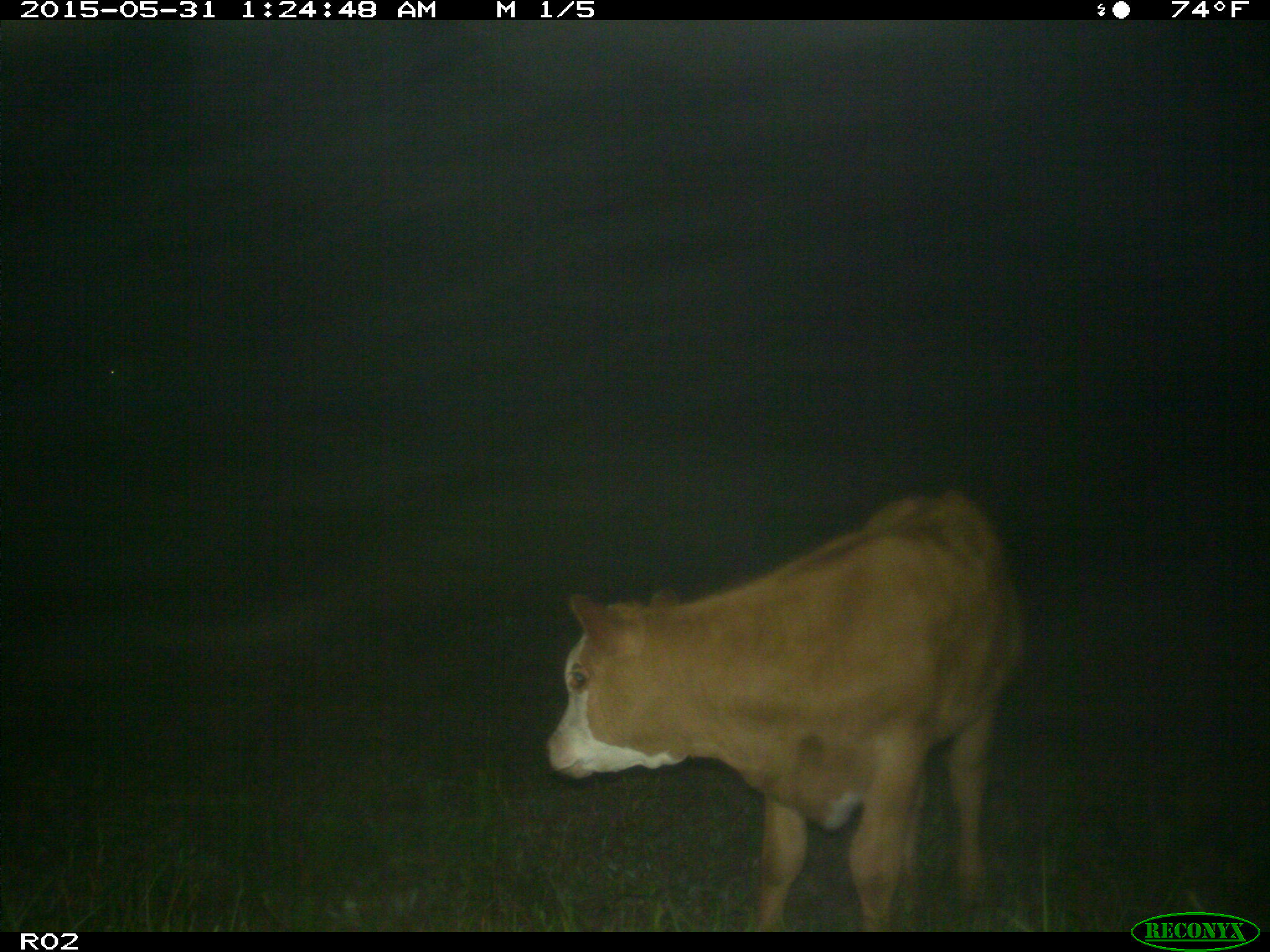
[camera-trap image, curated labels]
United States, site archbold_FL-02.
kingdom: Animalia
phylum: Chordata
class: Mammalia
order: Artiodactyla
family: Bovidae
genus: Bos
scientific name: Bos taurus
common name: domestic cow